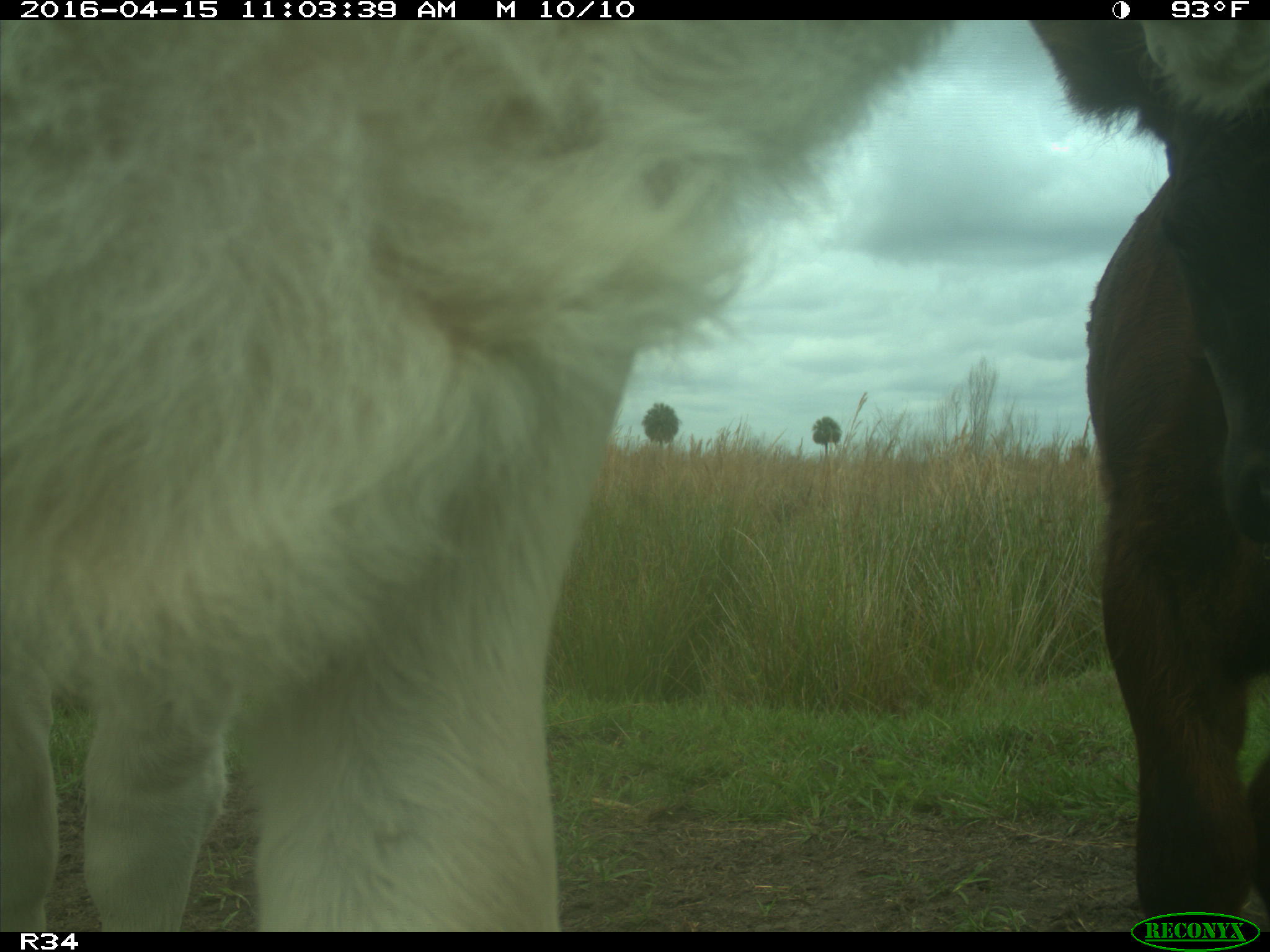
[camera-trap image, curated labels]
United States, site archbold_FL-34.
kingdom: Animalia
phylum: Chordata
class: Mammalia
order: Artiodactyla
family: Bovidae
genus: Bos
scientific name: Bos taurus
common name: domestic cow